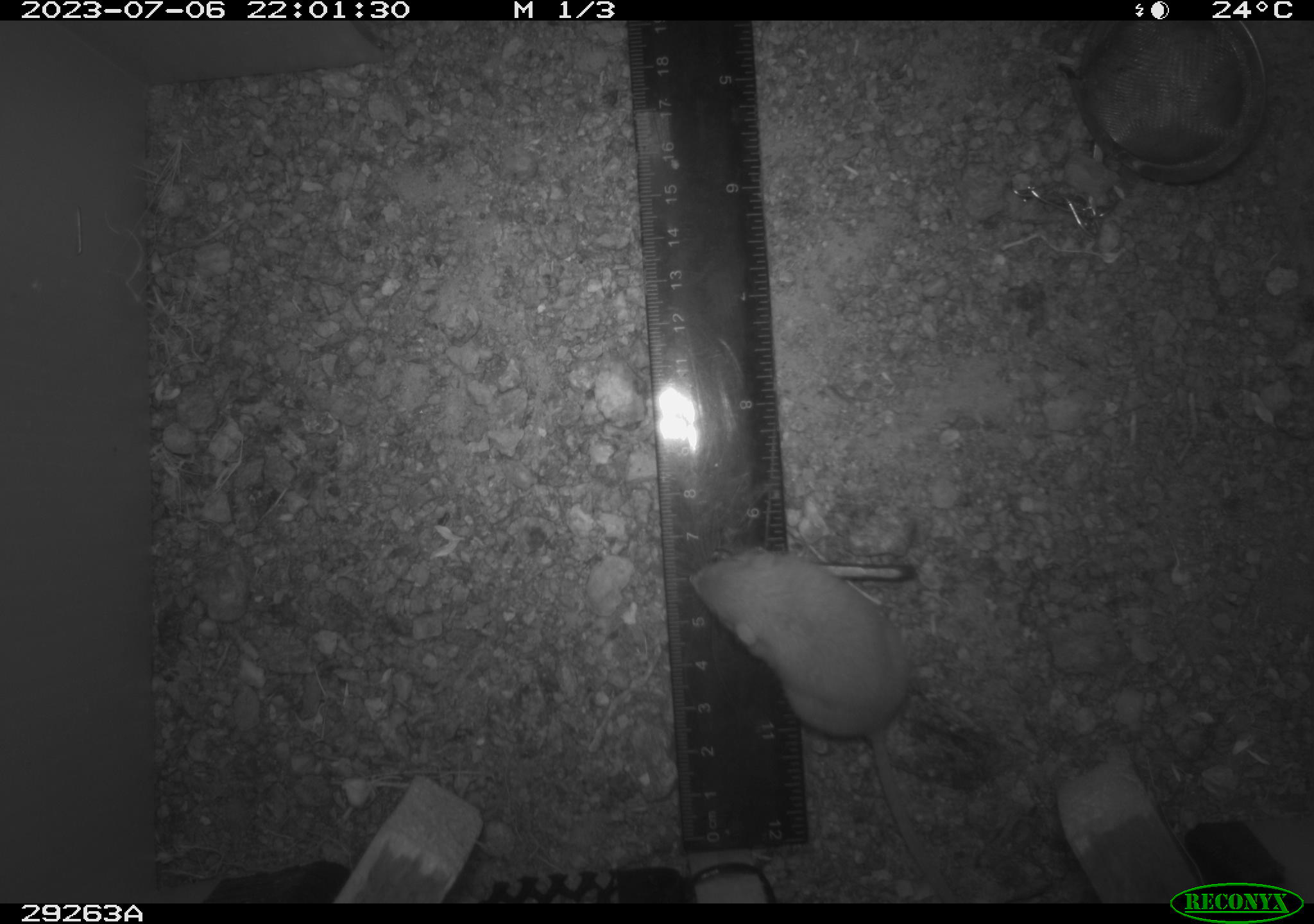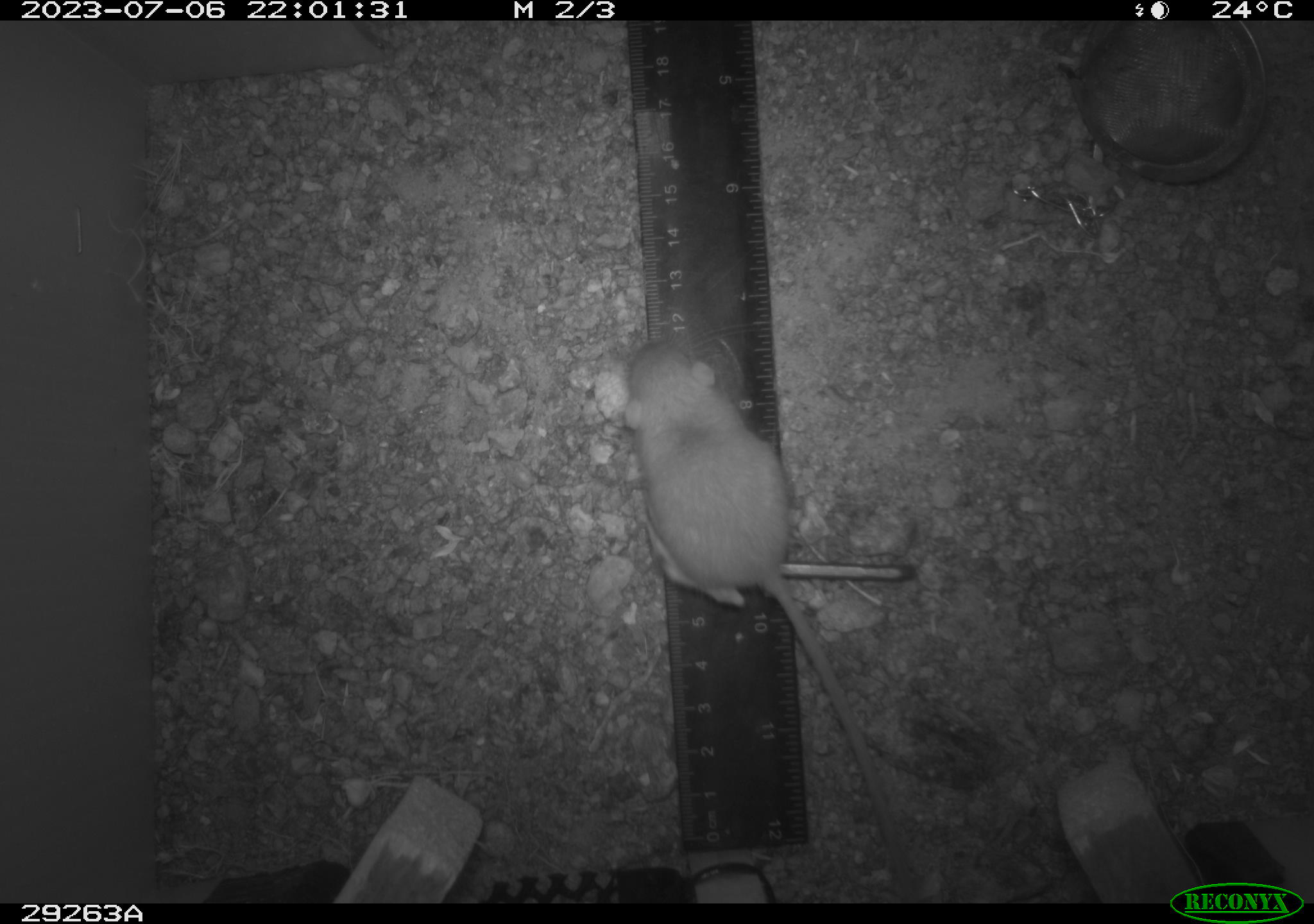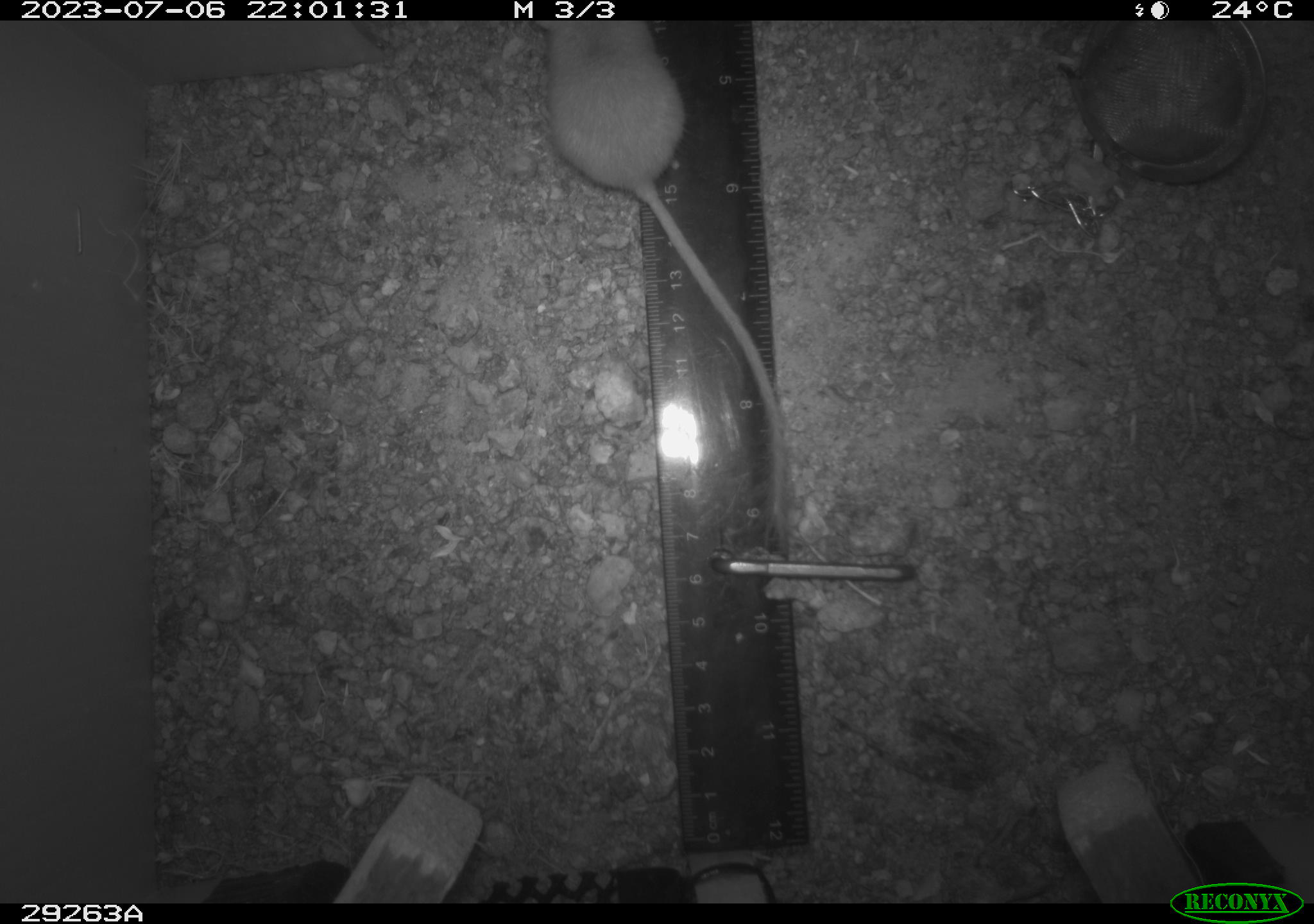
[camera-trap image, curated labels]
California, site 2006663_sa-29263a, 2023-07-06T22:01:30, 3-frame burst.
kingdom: Animalia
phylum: Chordata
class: Mammalia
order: Rodentia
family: Heteromyidae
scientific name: Heteromyidae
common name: kangaroo rats and pocket mice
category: heteromyidae family